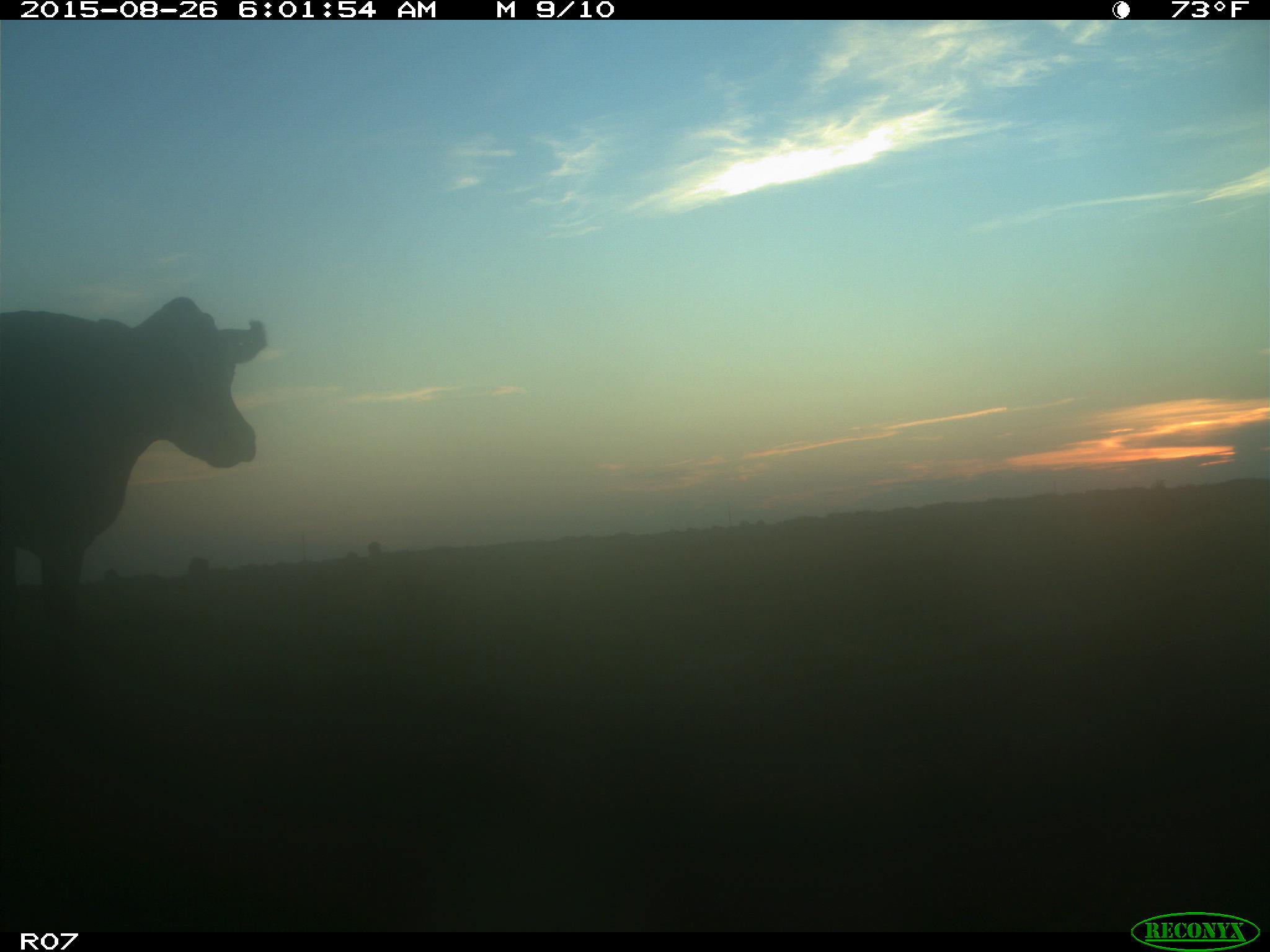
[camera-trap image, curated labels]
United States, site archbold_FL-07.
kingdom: Animalia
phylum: Chordata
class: Mammalia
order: Artiodactyla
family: Bovidae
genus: Bos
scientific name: Bos taurus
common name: domestic cow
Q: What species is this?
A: Bos taurus (domestic cow).